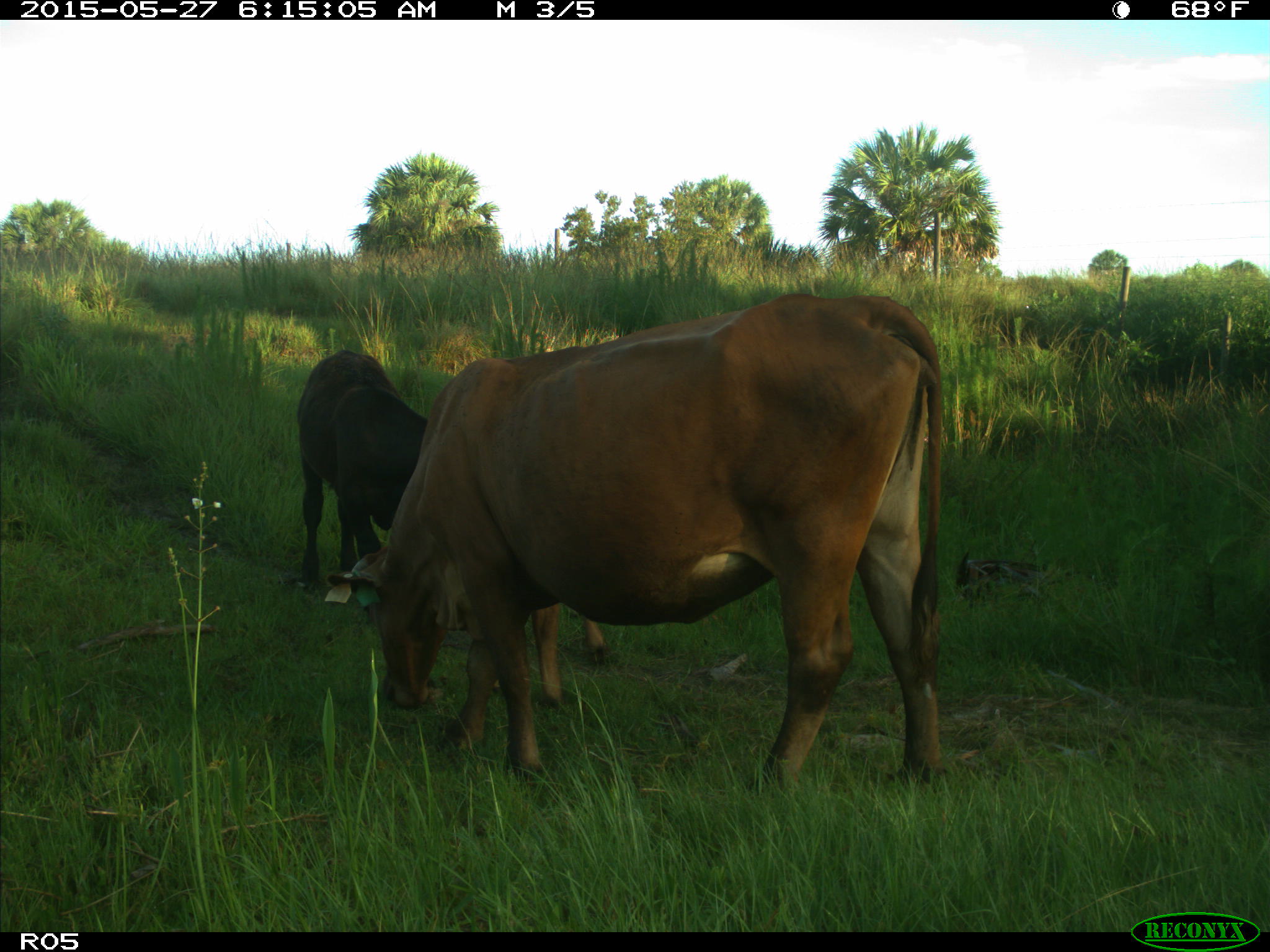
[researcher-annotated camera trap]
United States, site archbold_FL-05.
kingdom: Animalia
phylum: Chordata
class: Mammalia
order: Artiodactyla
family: Bovidae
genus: Bos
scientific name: Bos taurus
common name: domestic cow